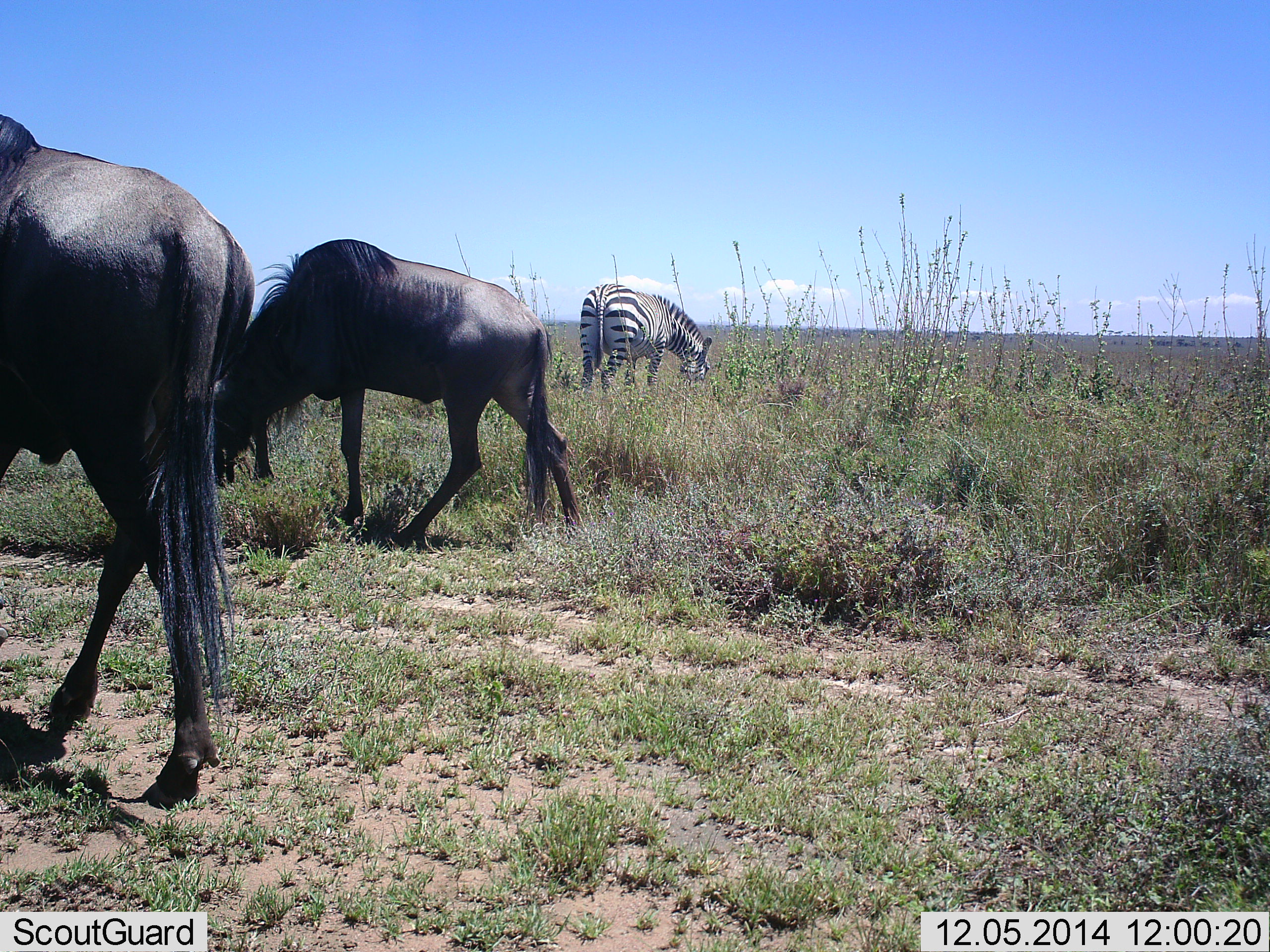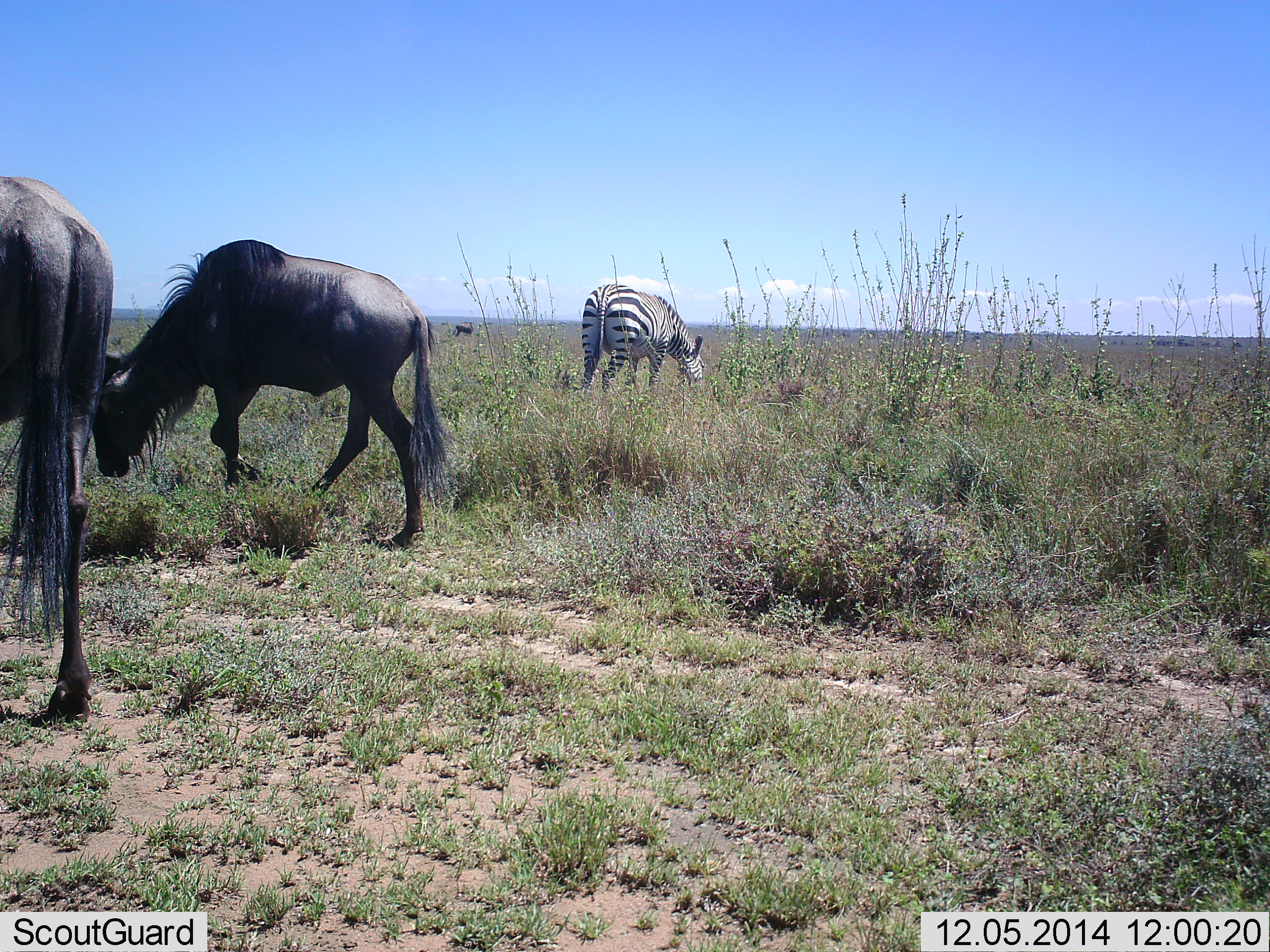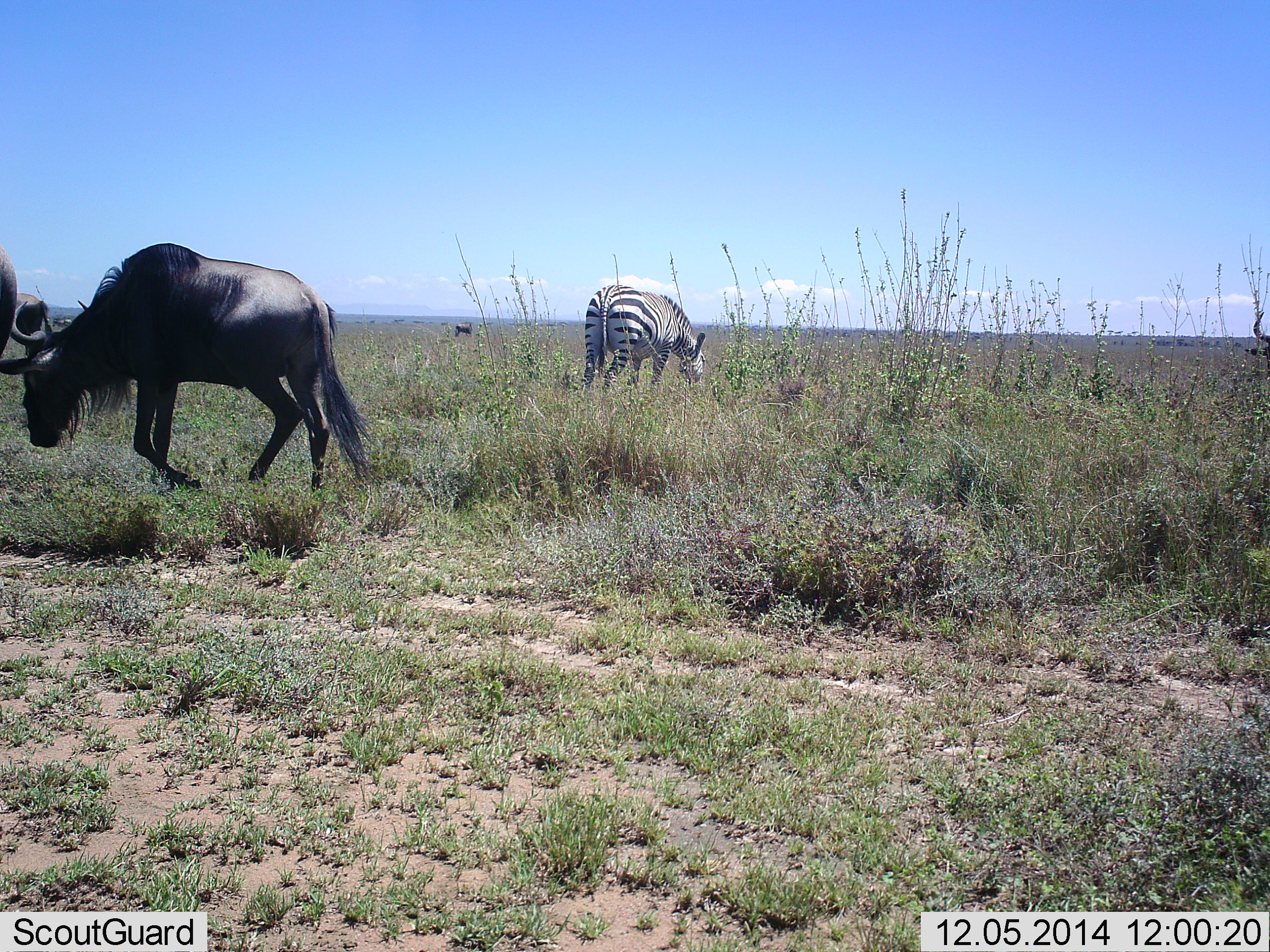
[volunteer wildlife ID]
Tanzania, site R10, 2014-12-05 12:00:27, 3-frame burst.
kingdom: Animalia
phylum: Chordata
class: Mammalia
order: Artiodactyla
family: Bovidae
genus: Connochaetes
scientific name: Connochaetes taurinus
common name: blue wildebeest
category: wildebeest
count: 2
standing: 0%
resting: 0%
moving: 77%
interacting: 0%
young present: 0%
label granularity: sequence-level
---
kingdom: Animalia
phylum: Chordata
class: Mammalia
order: Perissodactyla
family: Equidae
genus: Equus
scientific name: Equus quagga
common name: plains zebra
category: zebra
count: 1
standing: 18%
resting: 0%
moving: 0%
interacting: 0%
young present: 0%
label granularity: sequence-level